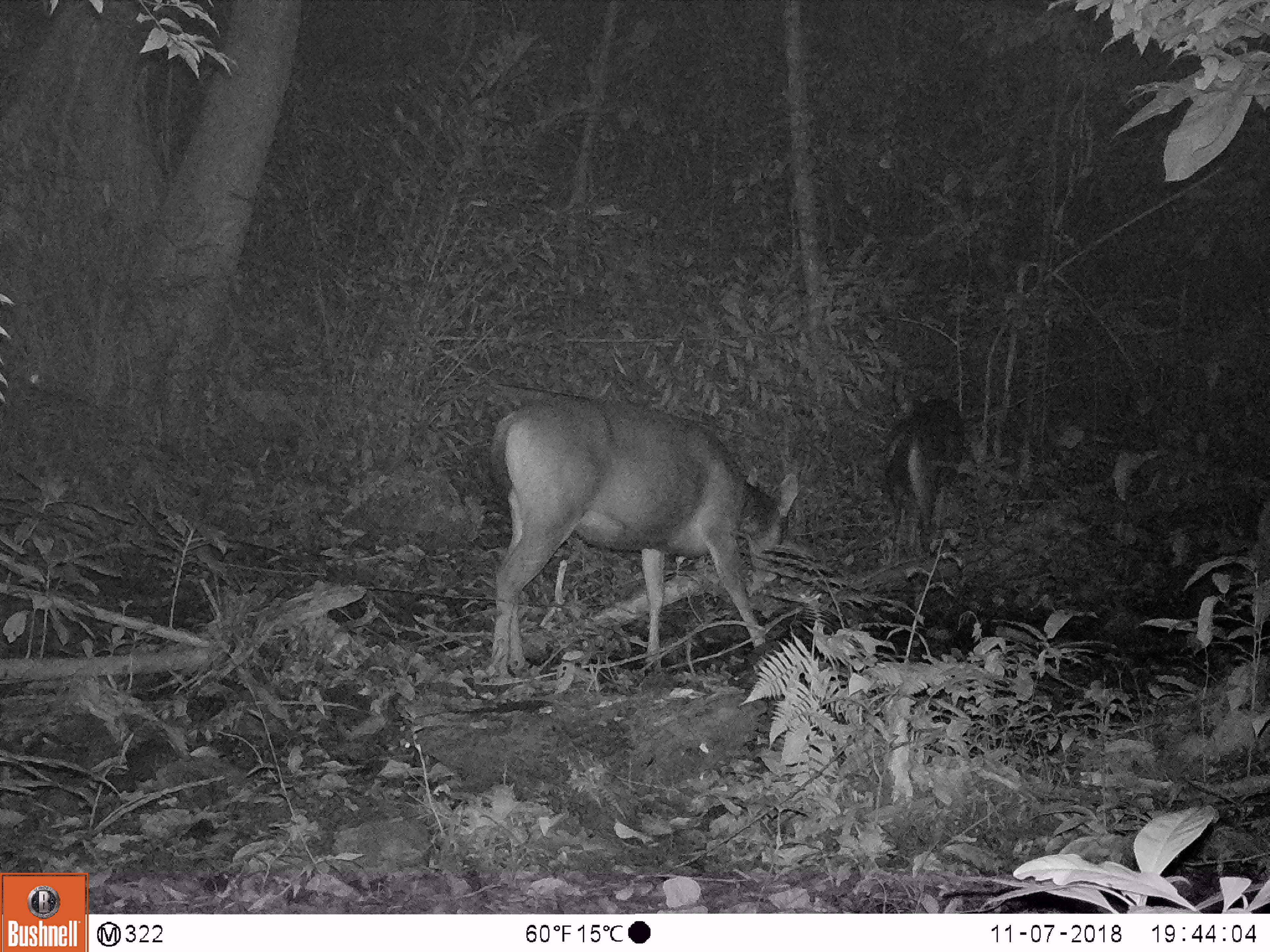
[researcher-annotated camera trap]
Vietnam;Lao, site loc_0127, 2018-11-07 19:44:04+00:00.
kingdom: Animalia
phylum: Chordata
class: Mammalia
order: Artiodactyla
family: Cervidae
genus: Rusa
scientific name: Rusa unicolor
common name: sambar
Sambar (Rusa unicolor). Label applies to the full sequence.